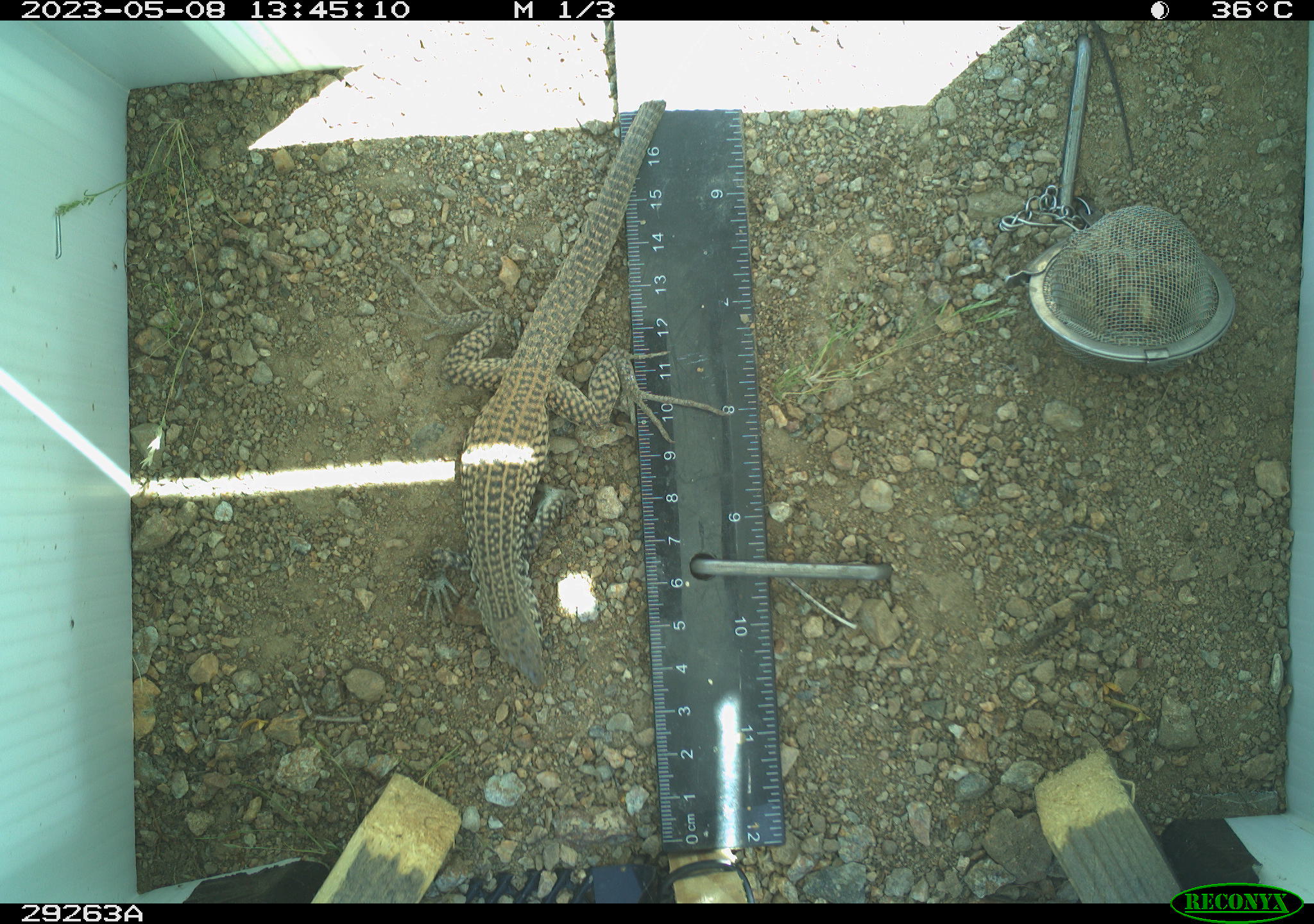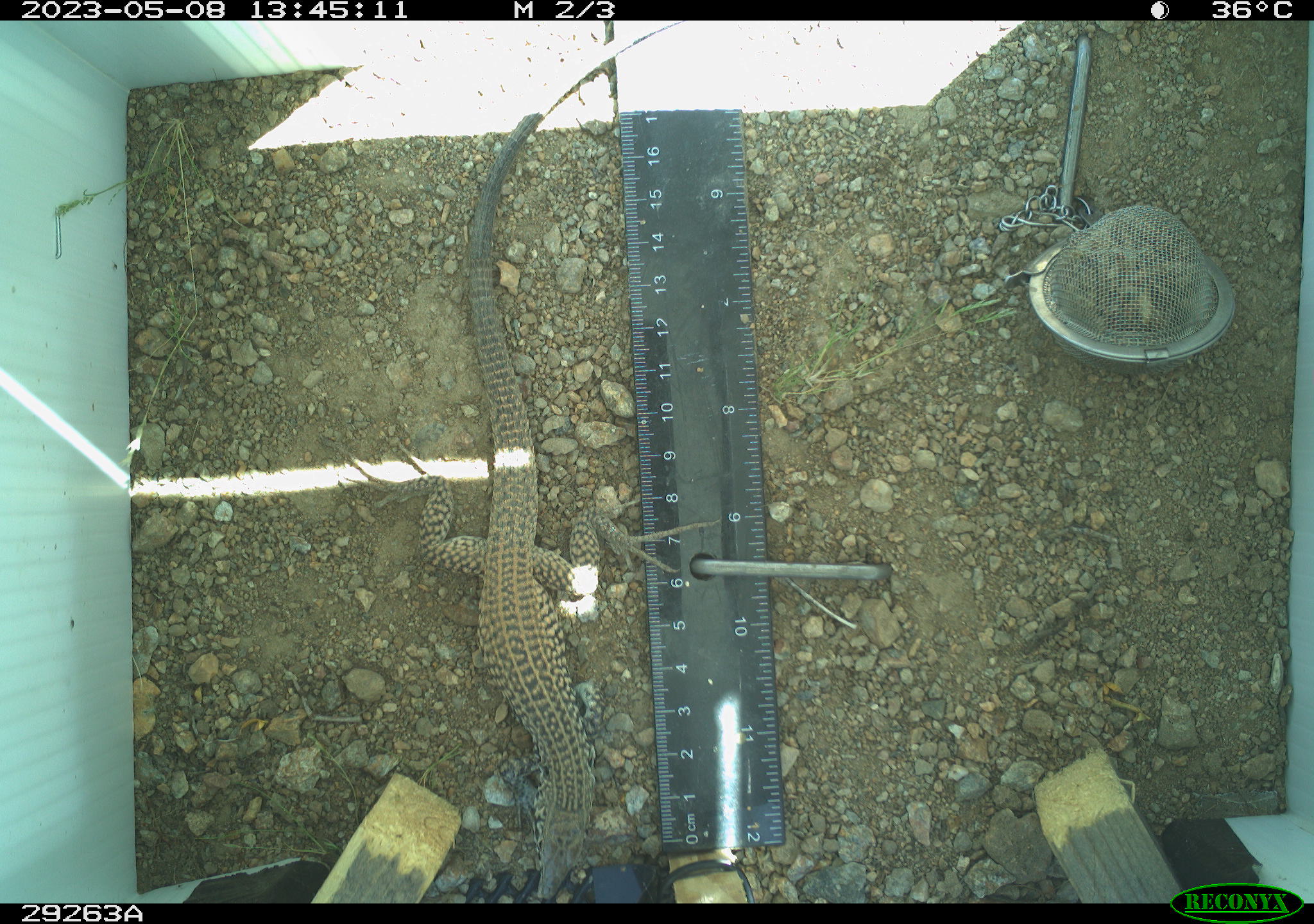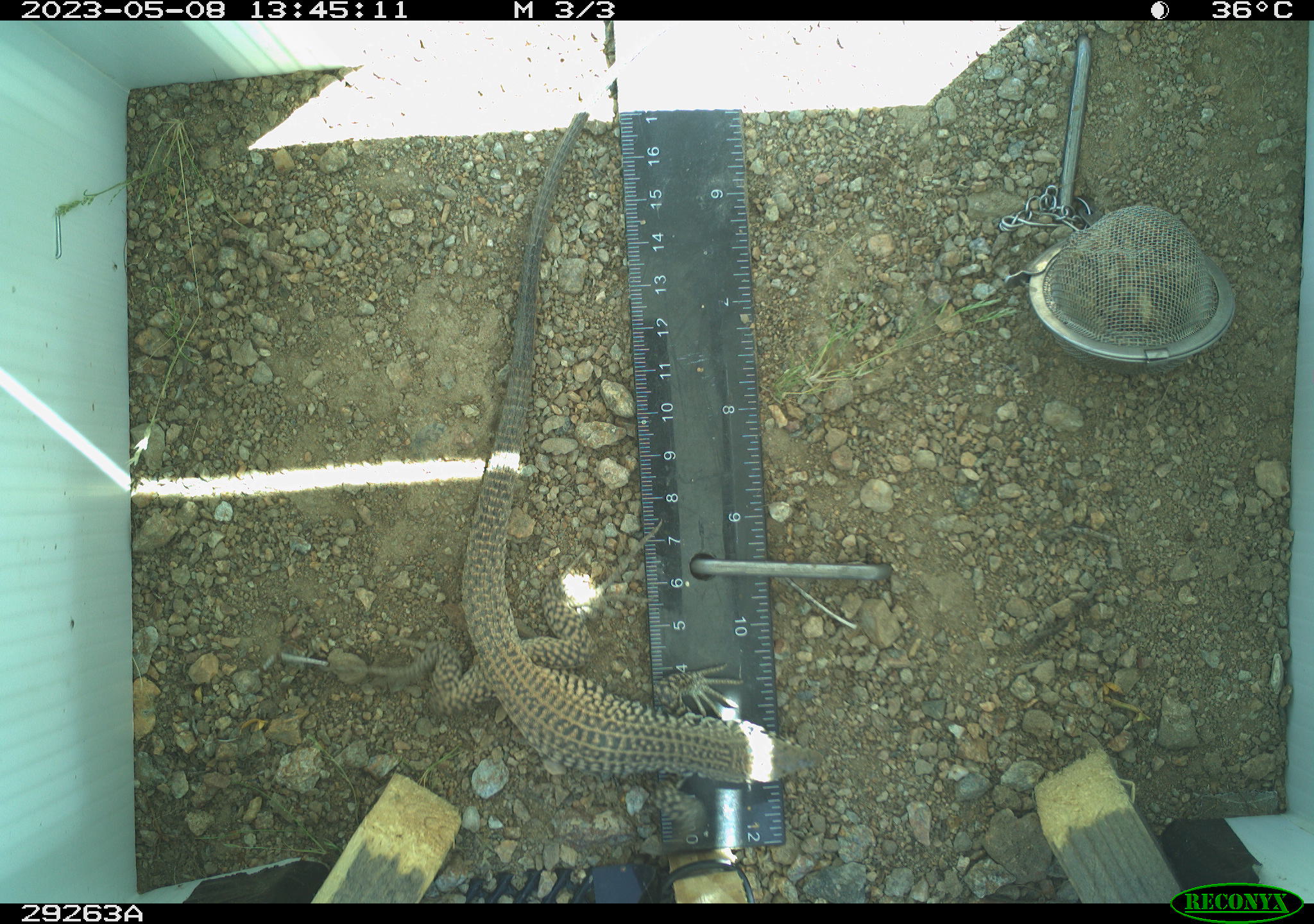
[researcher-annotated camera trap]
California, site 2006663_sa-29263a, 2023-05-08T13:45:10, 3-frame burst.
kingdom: Animalia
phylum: Chordata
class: Reptilia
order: Squamata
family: Teiidae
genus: Aspidoscelis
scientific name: Aspidoscelis tigris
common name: western whiptail